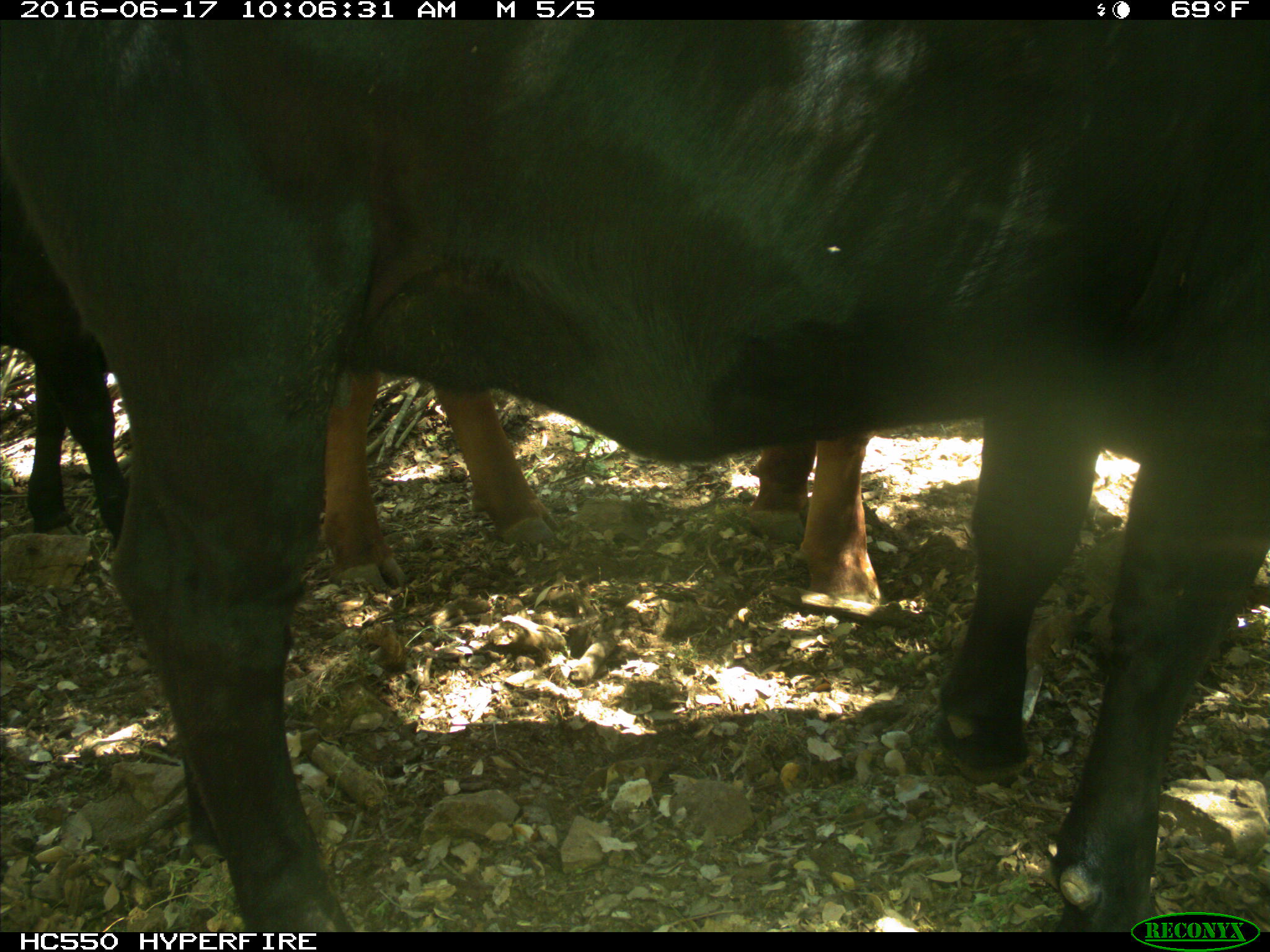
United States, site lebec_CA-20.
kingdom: Animalia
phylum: Chordata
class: Mammalia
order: Artiodactyla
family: Bovidae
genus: Bos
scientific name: Bos taurus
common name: domestic cow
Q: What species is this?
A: Bos taurus (domestic cow).